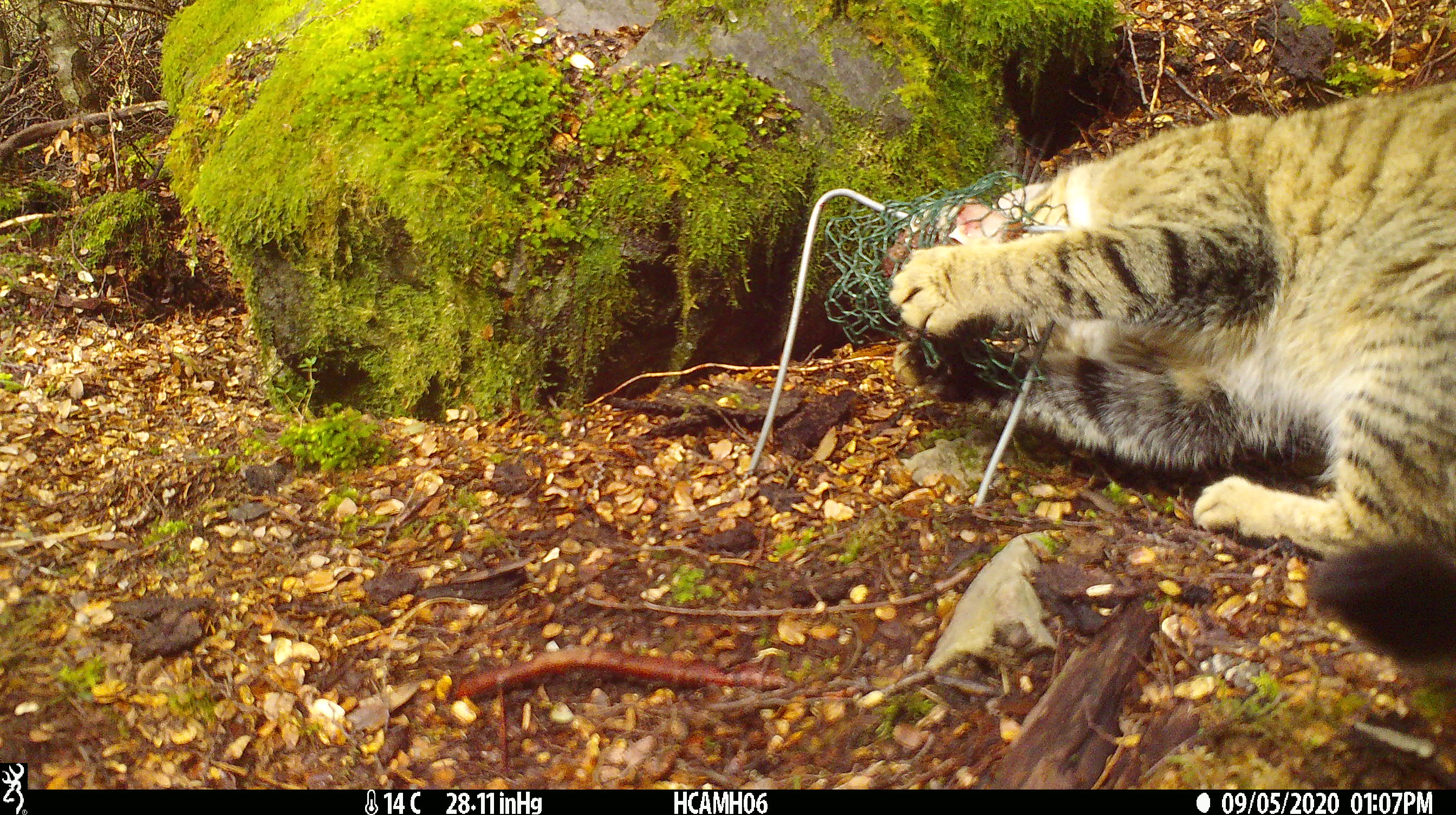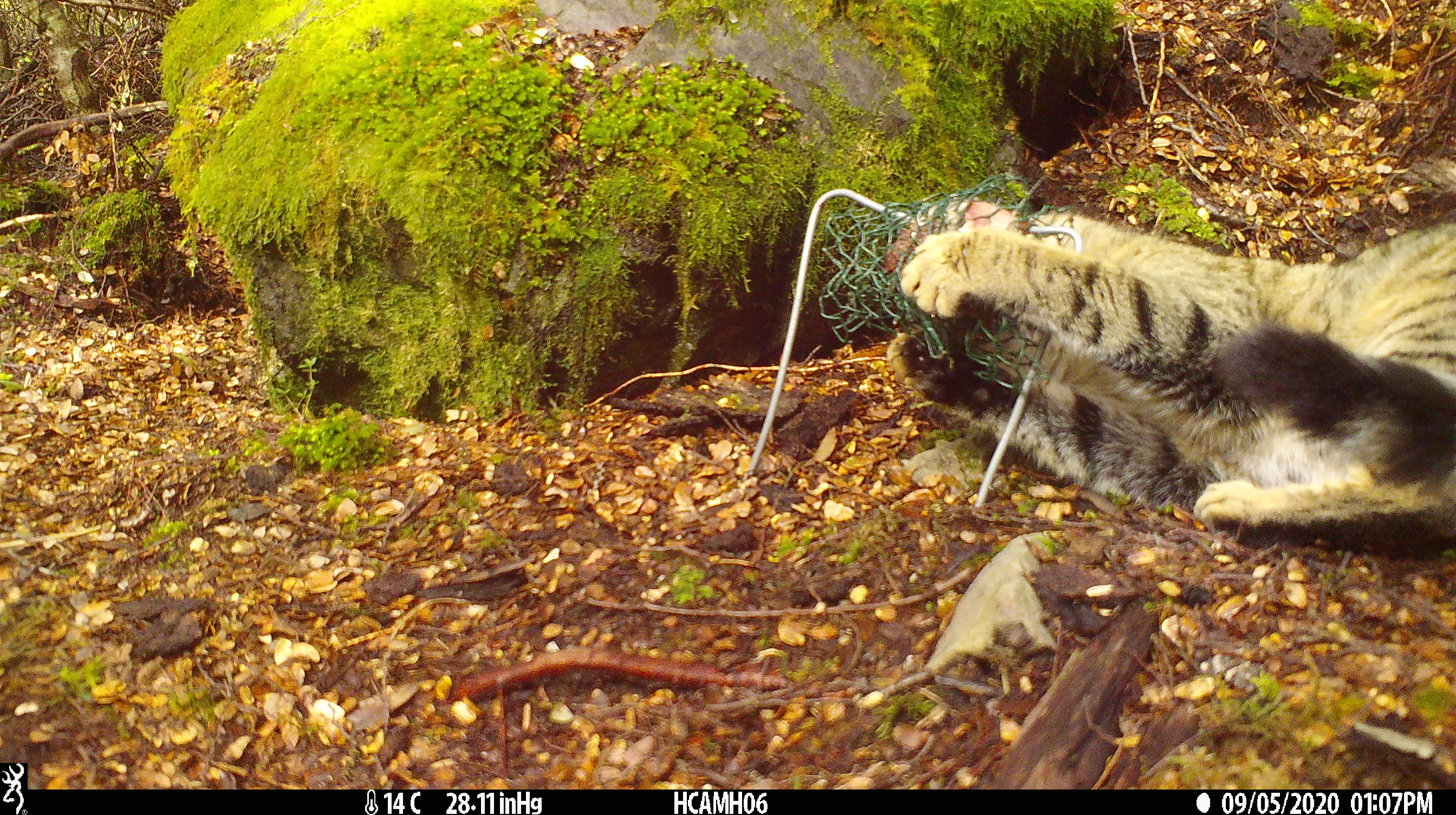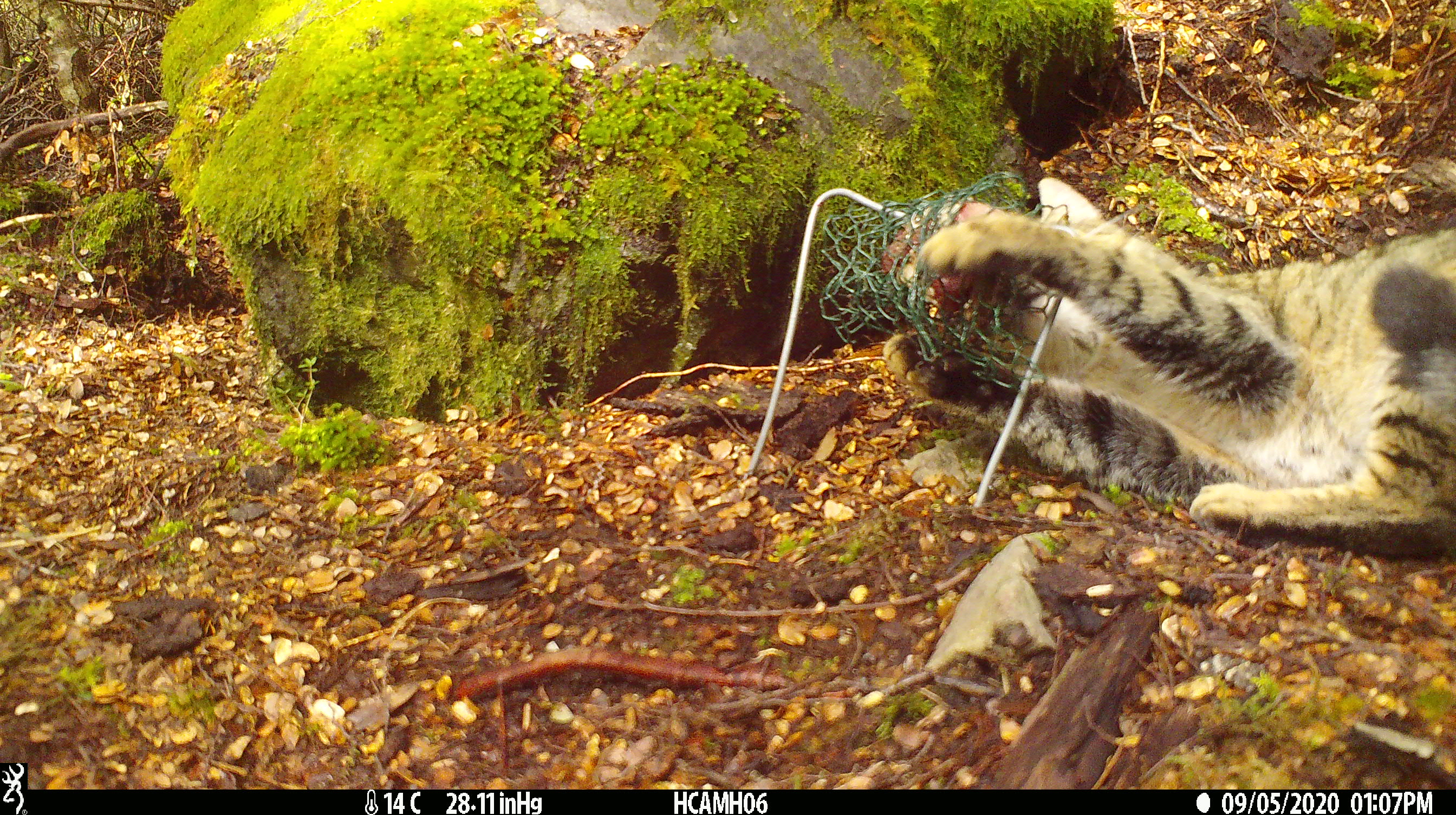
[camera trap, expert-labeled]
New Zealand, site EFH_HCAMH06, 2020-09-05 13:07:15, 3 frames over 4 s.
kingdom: Animalia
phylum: Chordata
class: Mammalia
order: Carnivora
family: Felidae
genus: Felis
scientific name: Felis catus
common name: domestic cat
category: cat